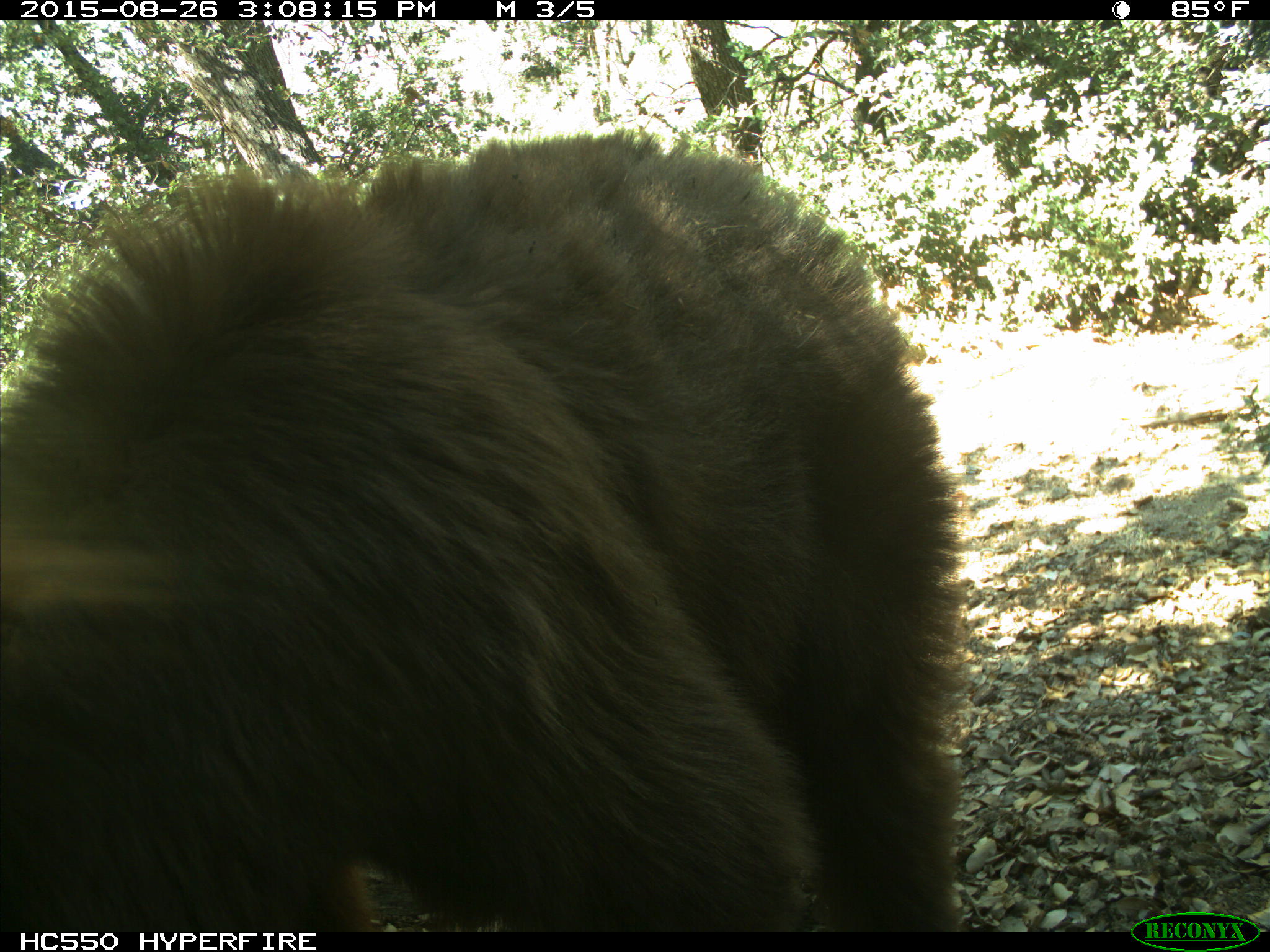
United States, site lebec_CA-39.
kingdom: Animalia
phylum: Chordata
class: Mammalia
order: Carnivora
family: Ursidae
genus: Ursus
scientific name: Ursus americanus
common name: american black bear